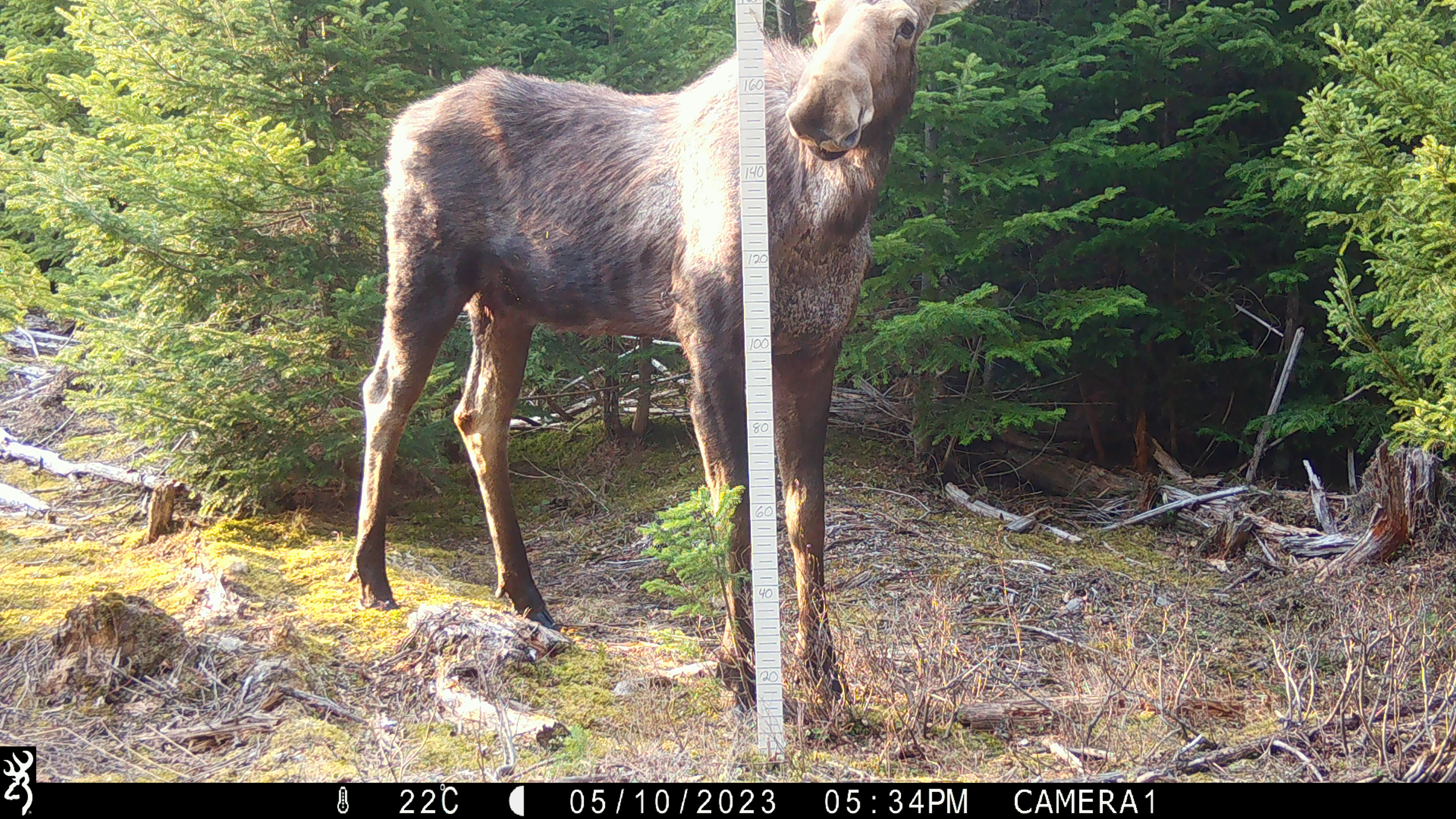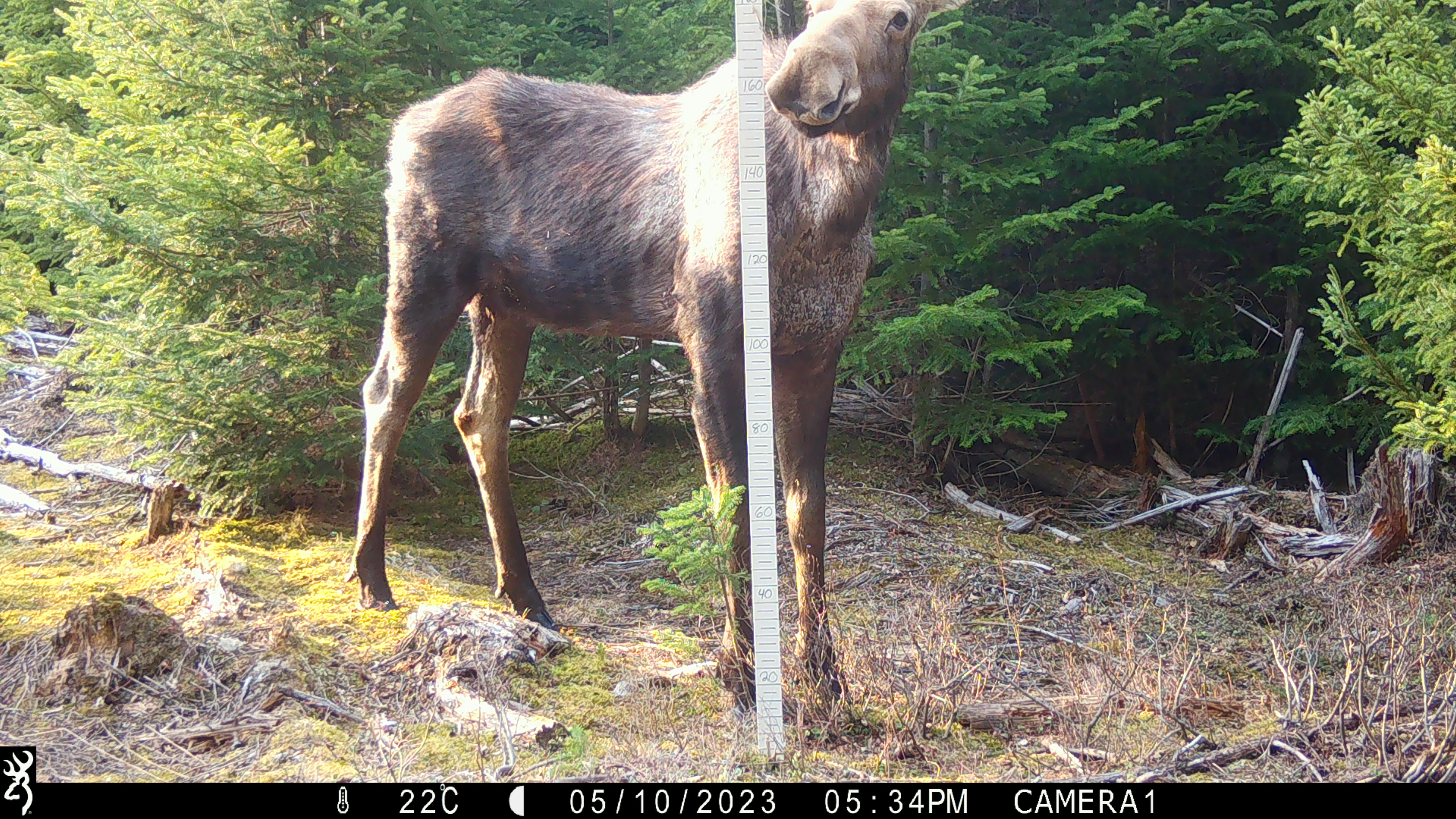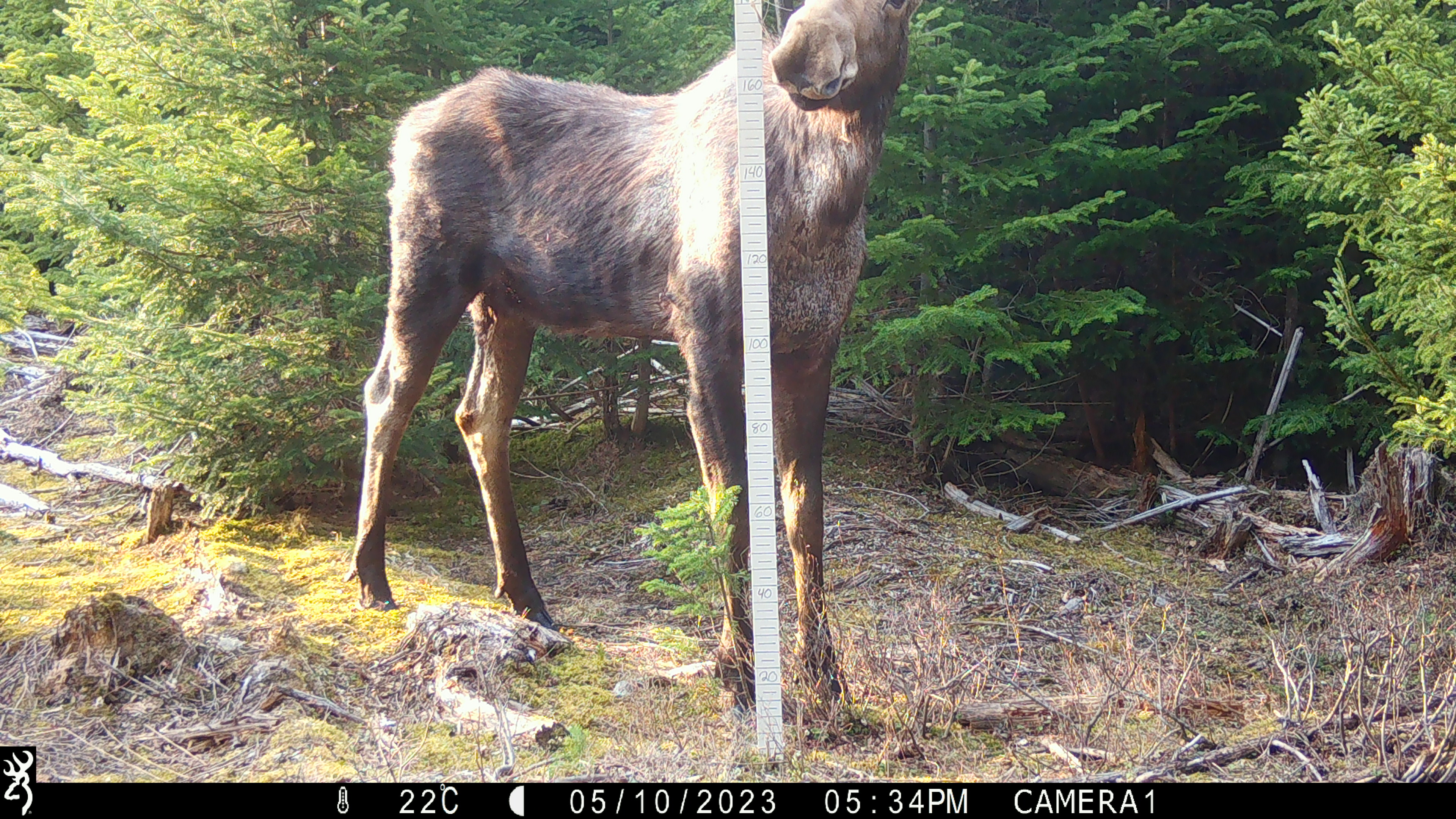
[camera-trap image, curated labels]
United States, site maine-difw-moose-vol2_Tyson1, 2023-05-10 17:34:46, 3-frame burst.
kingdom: Animalia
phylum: Chordata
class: Mammalia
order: Artiodactyla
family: Cervidae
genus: Alces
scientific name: Alces alces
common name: moose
Moose (Alces alces).